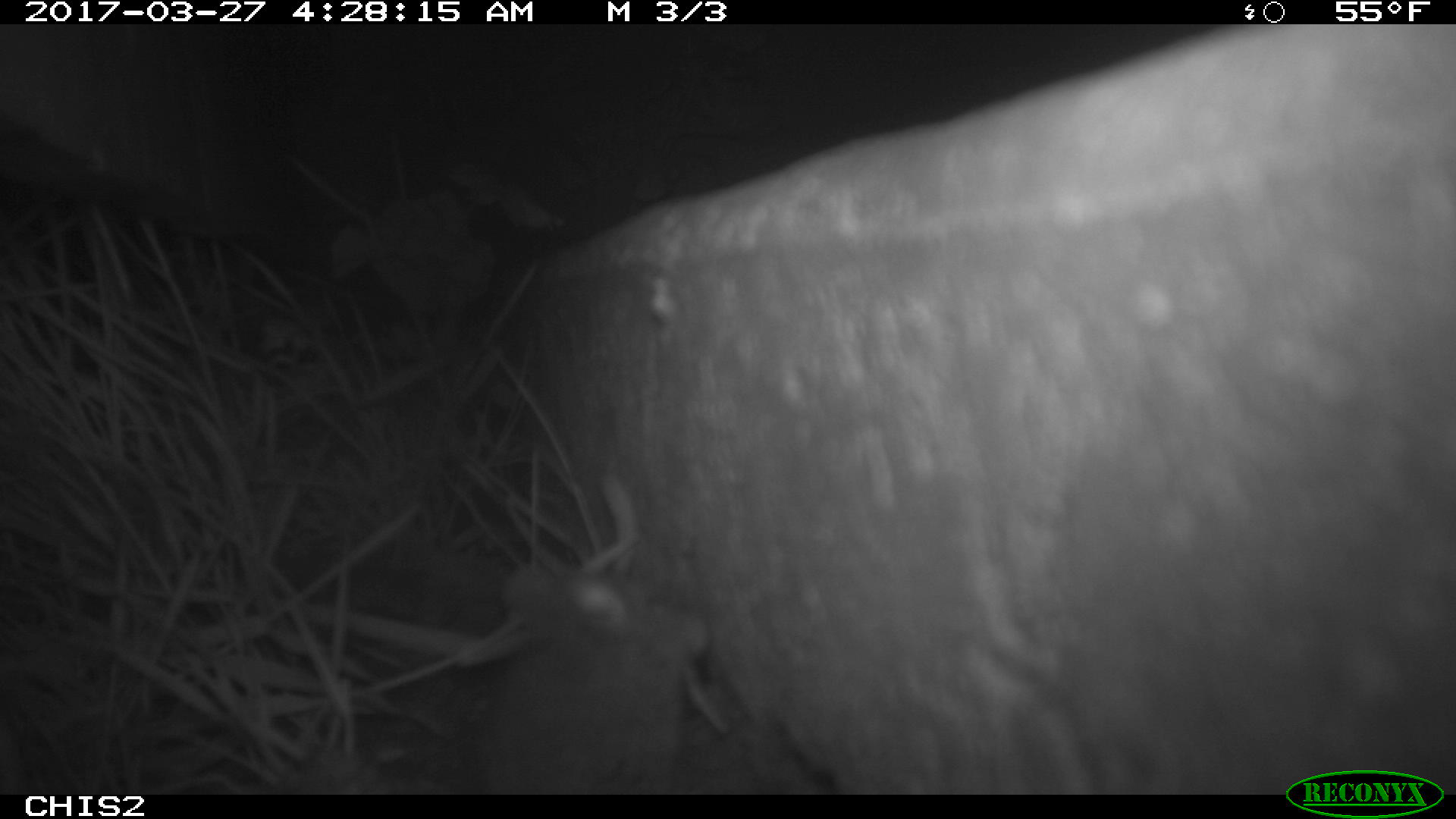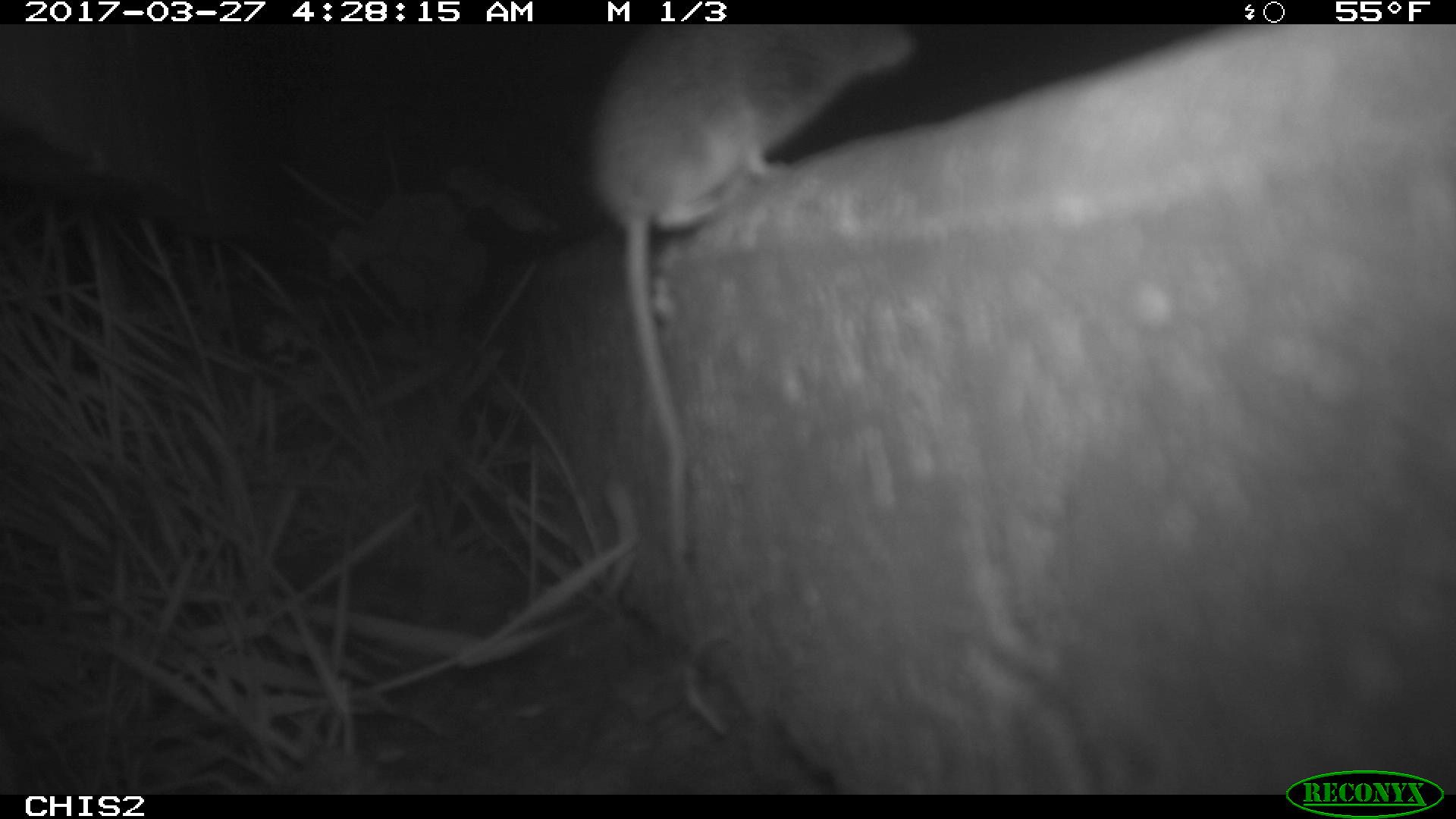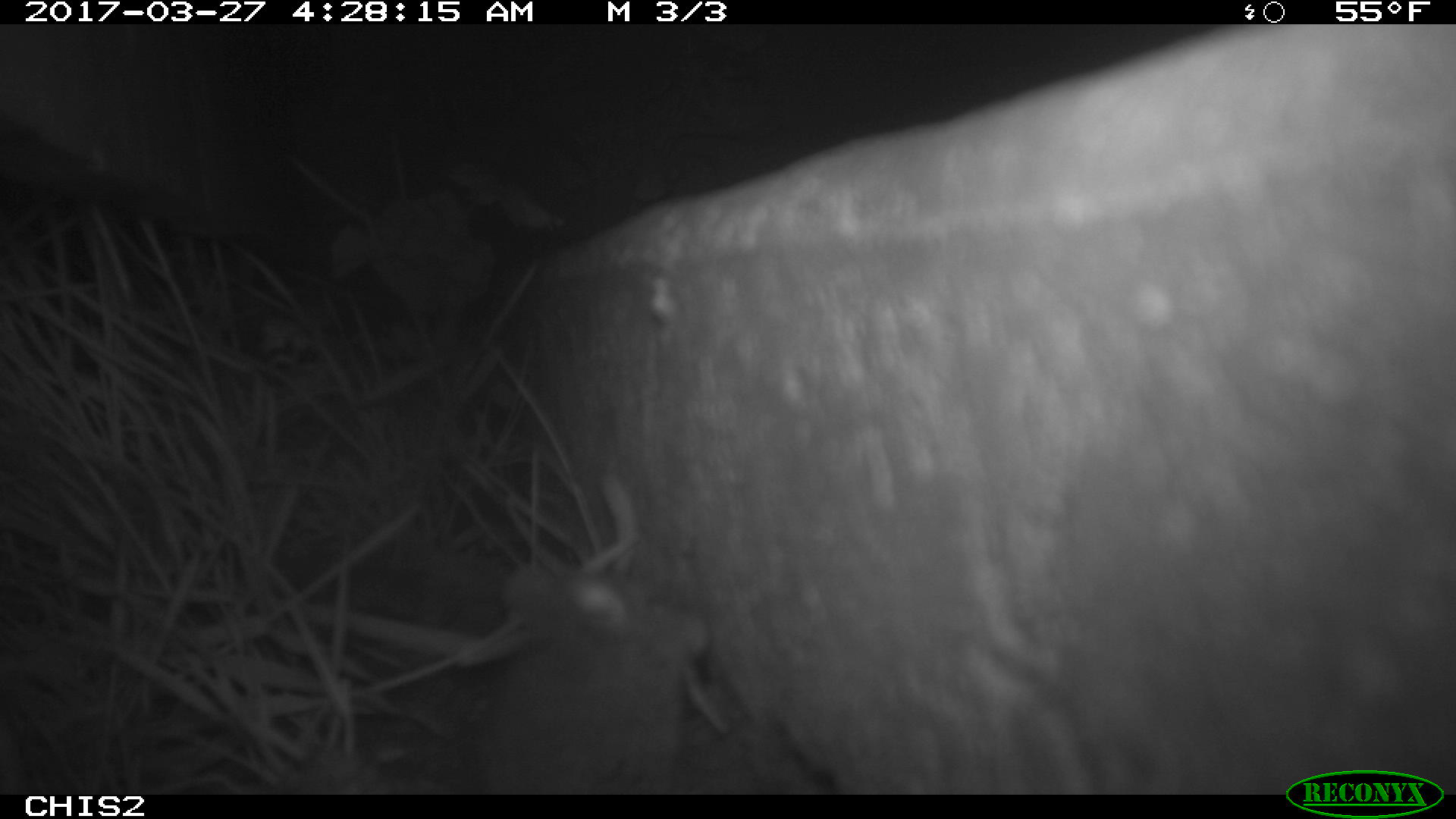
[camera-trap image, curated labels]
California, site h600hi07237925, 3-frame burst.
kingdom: Animalia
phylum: Chordata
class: Mammalia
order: Rodentia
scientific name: Rodentia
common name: rodent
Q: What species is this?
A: Rodent (Rodentia).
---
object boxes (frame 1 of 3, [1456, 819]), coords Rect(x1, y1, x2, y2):
rodent: Rect(478, 564, 708, 795)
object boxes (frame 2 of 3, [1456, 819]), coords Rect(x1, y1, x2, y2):
rodent: Rect(576, 26, 917, 610)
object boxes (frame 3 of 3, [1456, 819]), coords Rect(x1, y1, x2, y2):
rodent: Rect(482, 571, 711, 793)